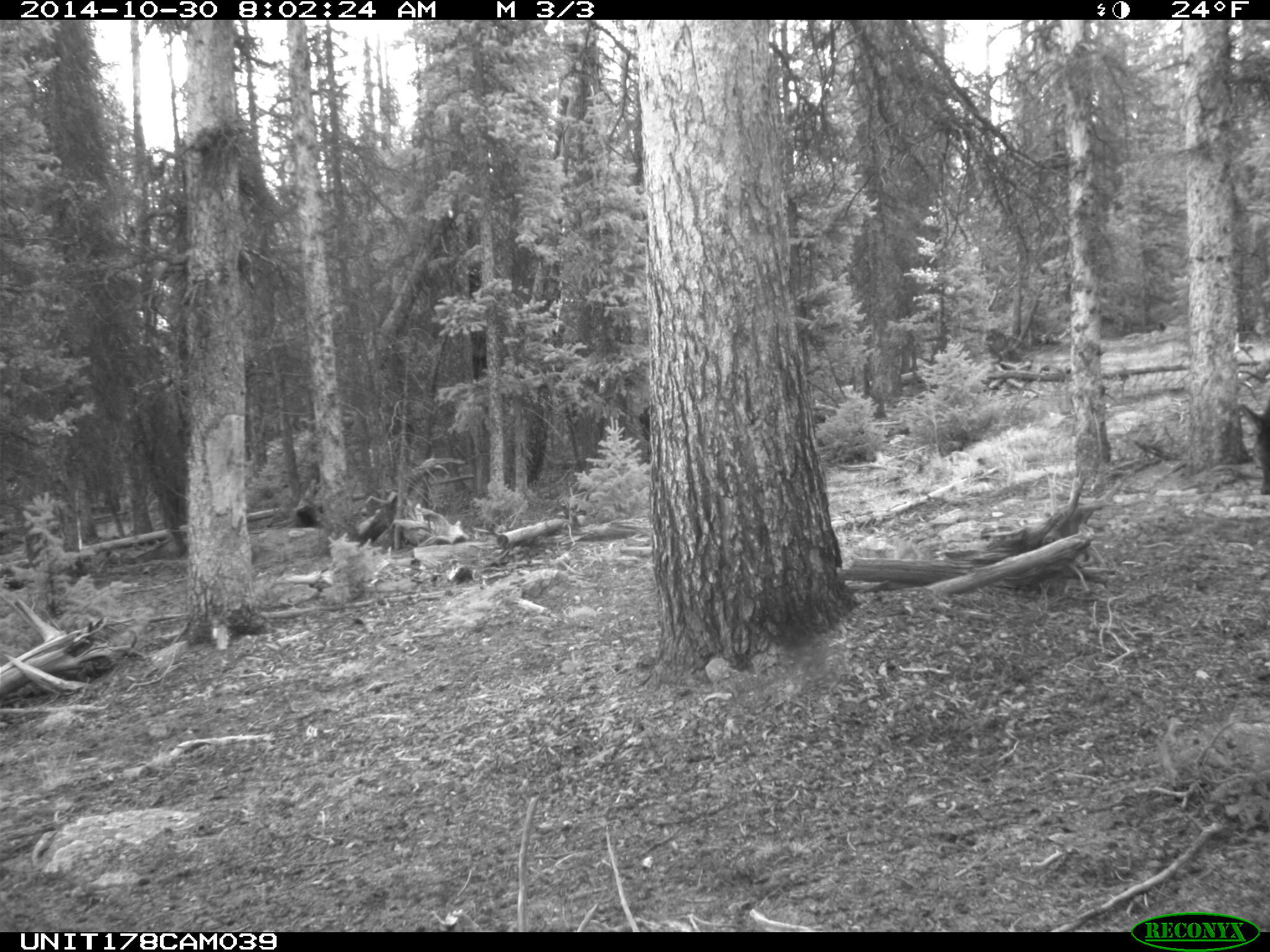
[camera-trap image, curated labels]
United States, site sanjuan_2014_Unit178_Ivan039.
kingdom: Animalia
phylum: Chordata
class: Mammalia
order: Artiodactyla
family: Cervidae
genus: Cervus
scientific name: Cervus elaphus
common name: red deer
Cervus elaphus (red deer).